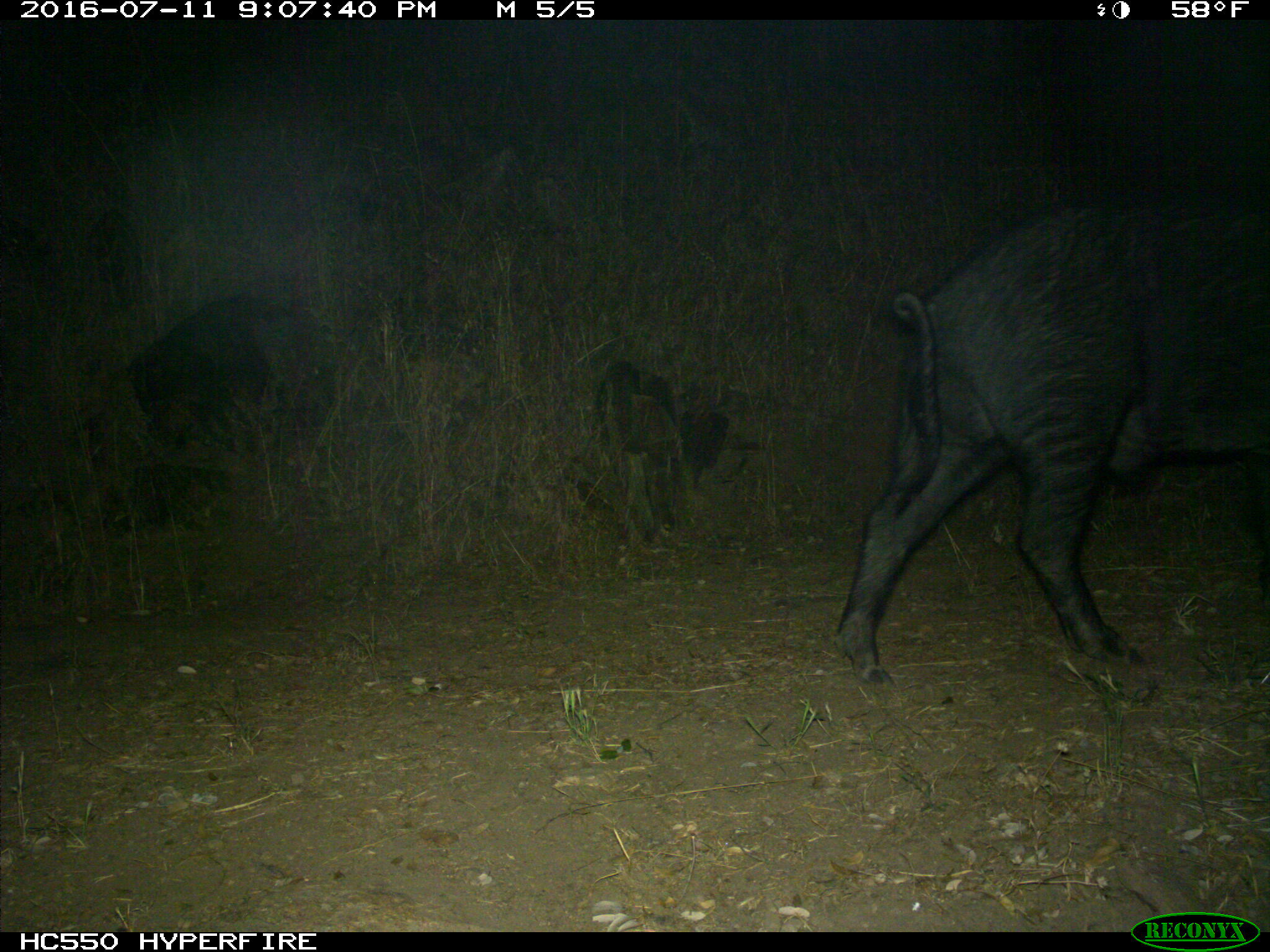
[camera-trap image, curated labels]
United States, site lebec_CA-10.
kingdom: Animalia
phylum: Chordata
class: Mammalia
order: Artiodactyla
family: Suidae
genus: Sus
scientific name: Sus scrofa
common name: wild boar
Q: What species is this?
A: Sus scrofa (wild boar).